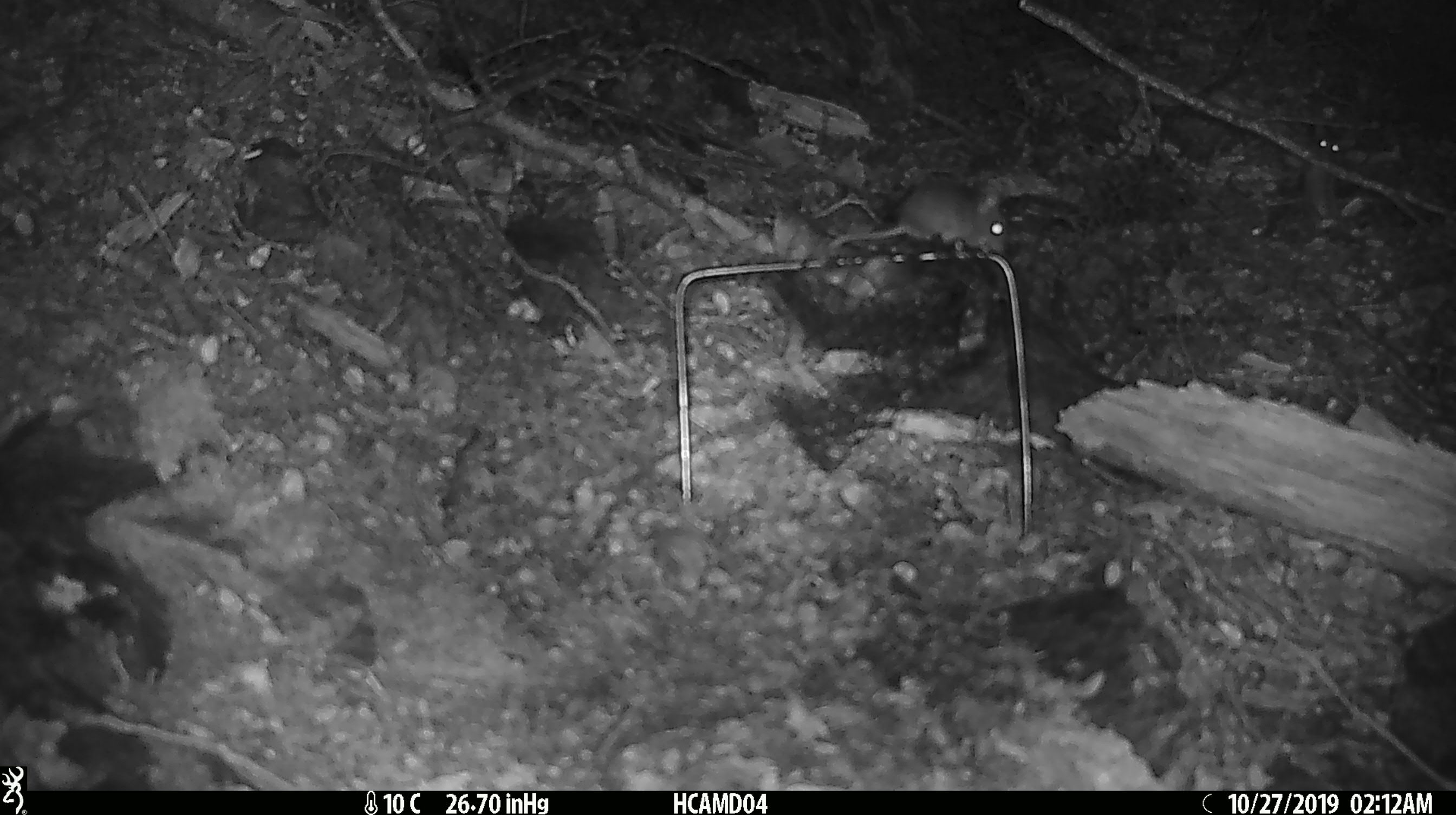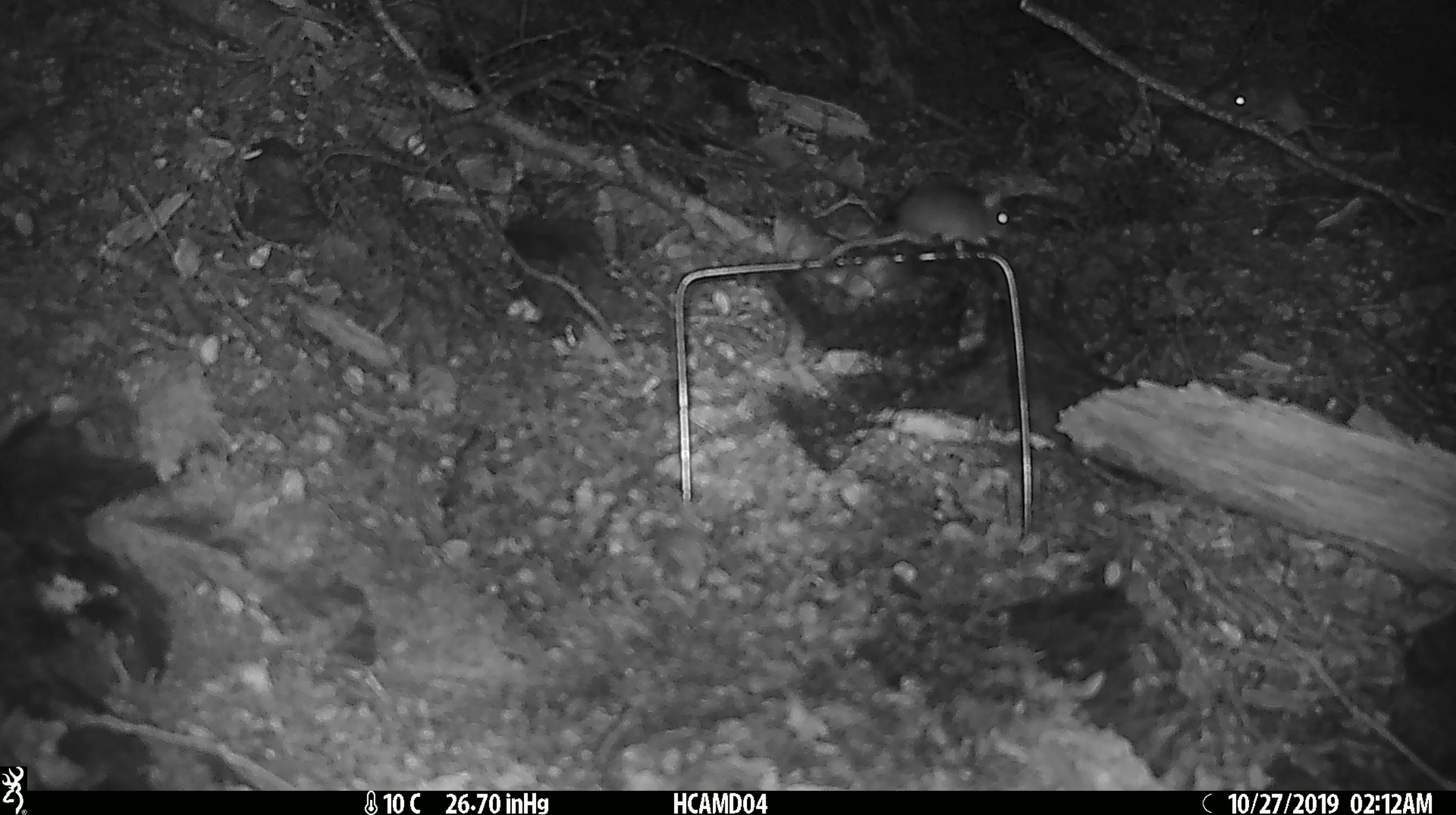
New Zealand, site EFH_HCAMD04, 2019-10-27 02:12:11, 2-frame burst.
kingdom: Animalia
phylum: Chordata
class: Mammalia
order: Rodentia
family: Muridae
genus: Mus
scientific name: Mus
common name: mouse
Mouse (Mus).